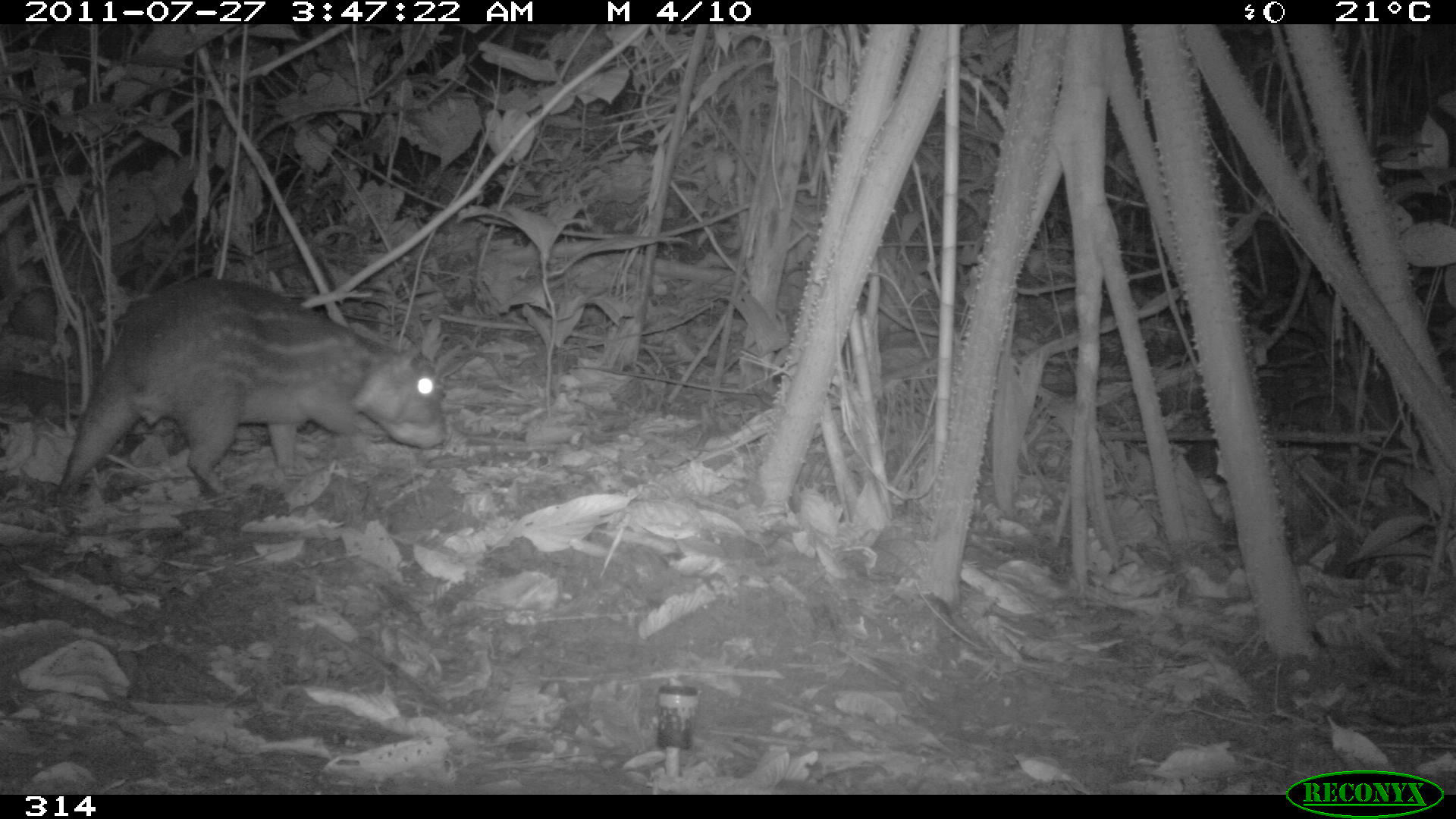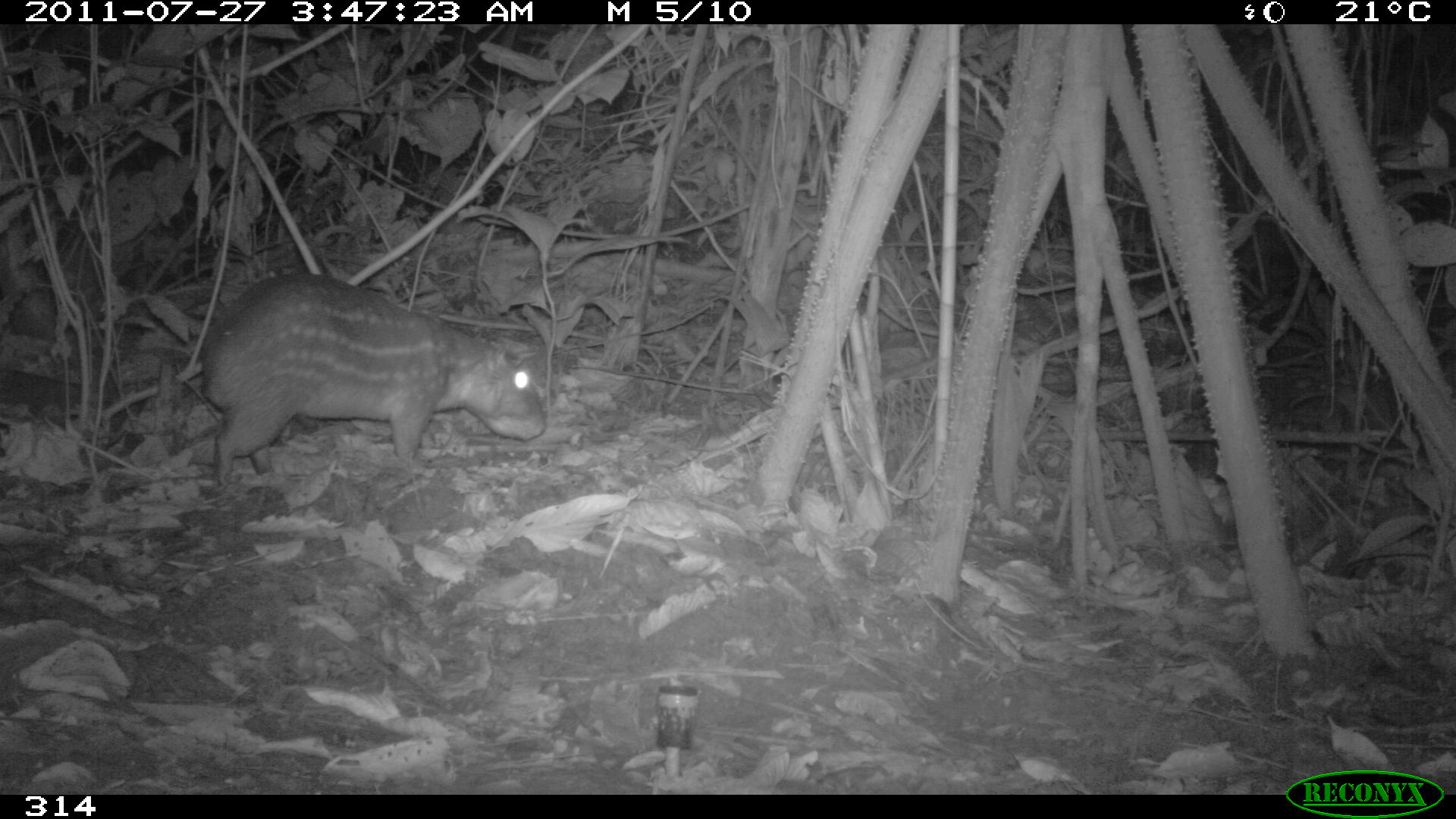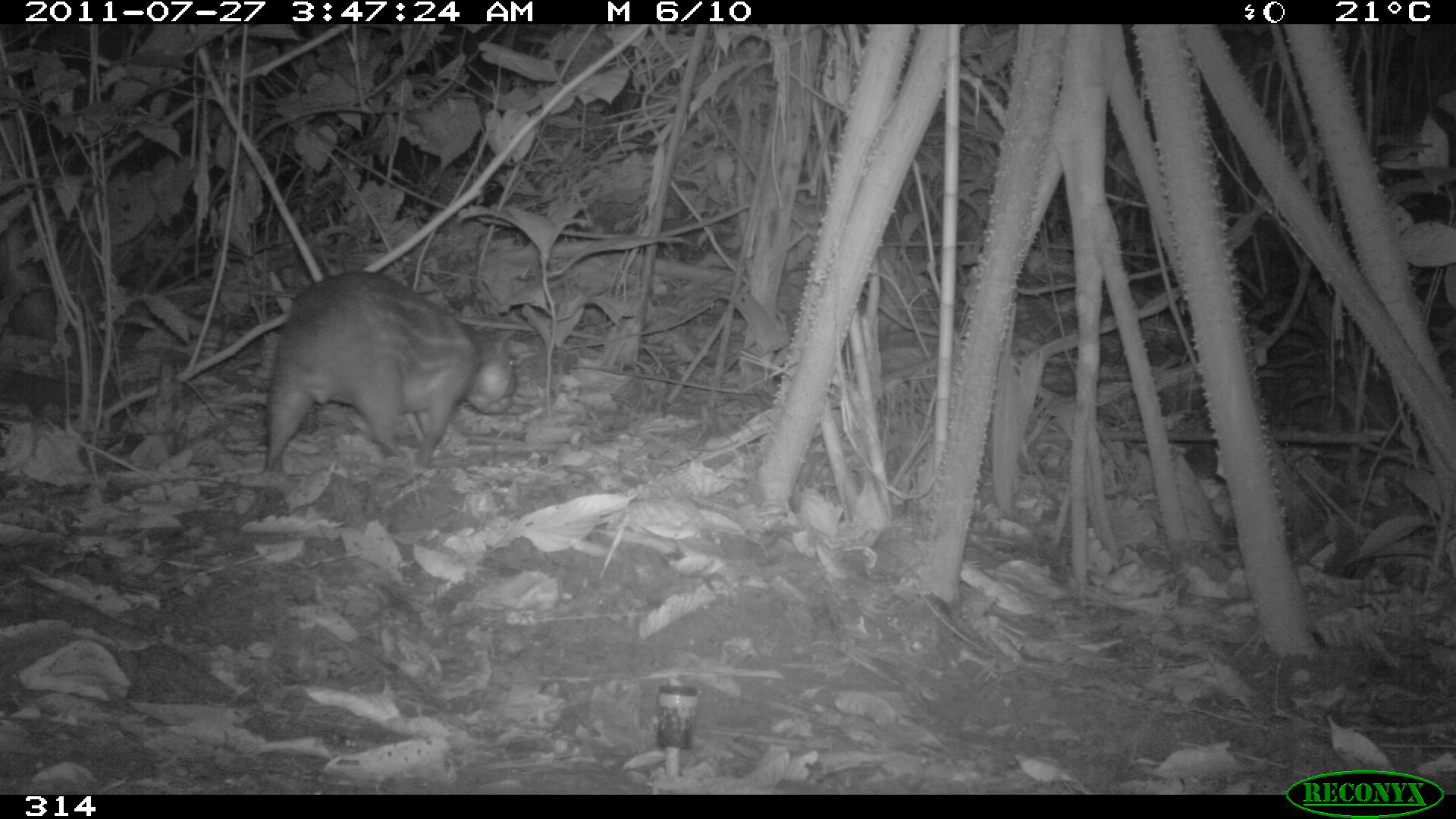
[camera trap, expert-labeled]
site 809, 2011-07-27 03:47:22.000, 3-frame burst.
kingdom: Animalia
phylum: Chordata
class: Mammalia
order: Rodentia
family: Cuniculidae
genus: Cuniculus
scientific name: Cuniculus paca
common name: spotted paca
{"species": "Cuniculus paca (spotted paca)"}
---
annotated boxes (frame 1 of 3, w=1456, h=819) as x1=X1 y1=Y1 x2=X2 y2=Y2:
cuniculus paca: x1=56 y1=276 x2=444 y2=497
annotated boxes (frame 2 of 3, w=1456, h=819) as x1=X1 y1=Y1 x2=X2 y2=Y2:
cuniculus paca: x1=199 y1=273 x2=547 y2=479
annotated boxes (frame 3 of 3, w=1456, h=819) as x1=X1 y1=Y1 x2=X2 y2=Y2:
cuniculus paca: x1=261 y1=272 x2=517 y2=471